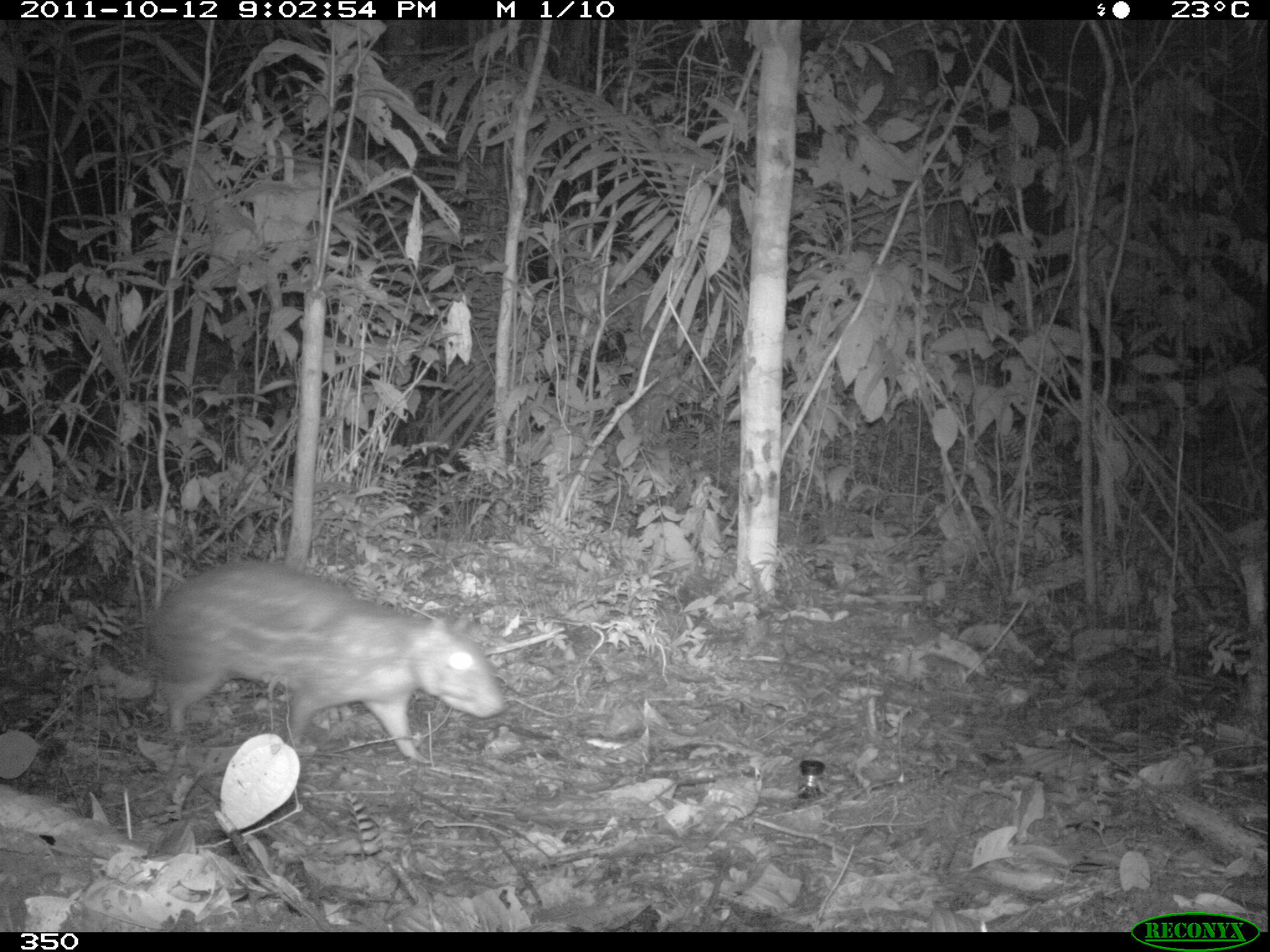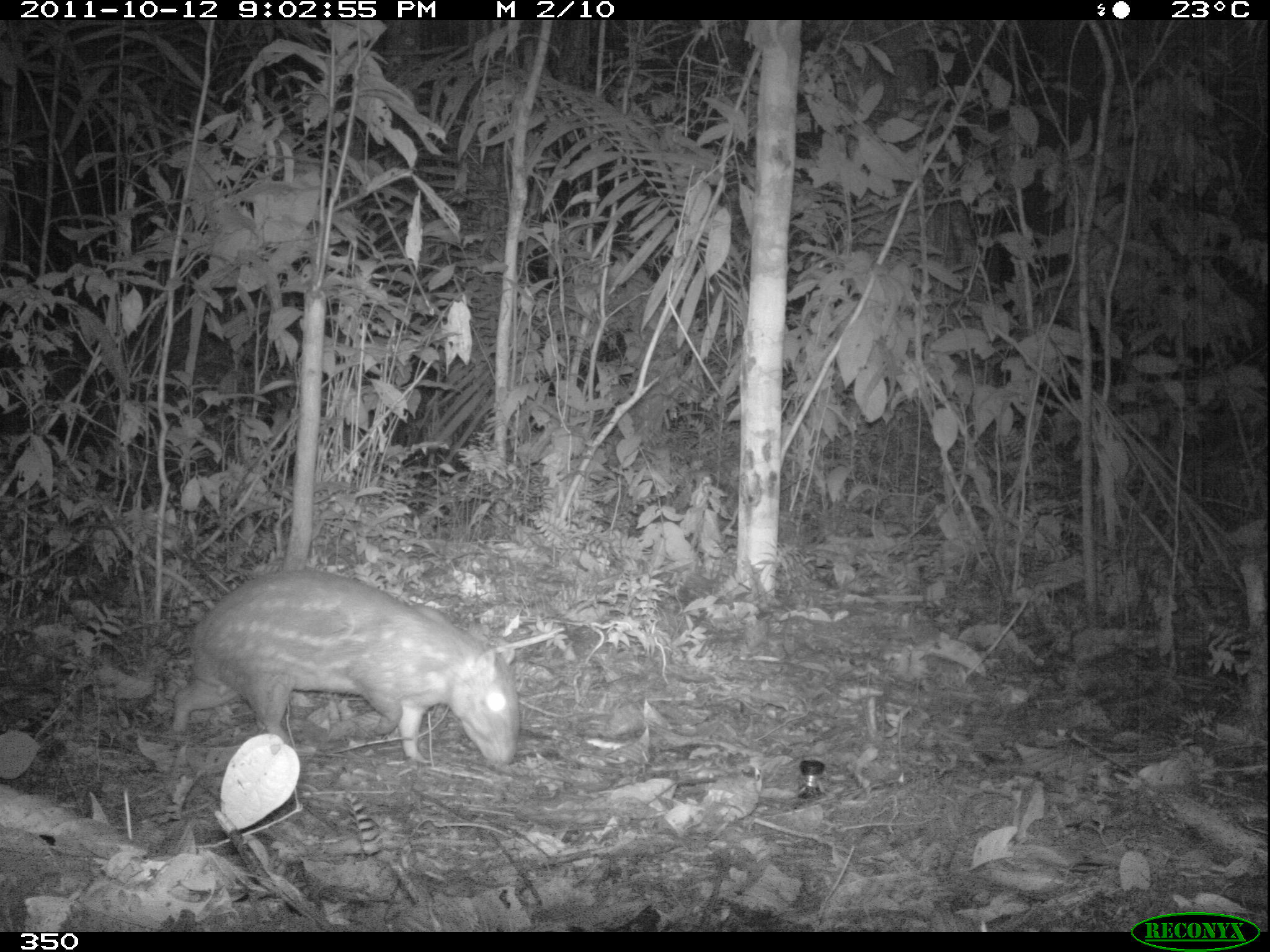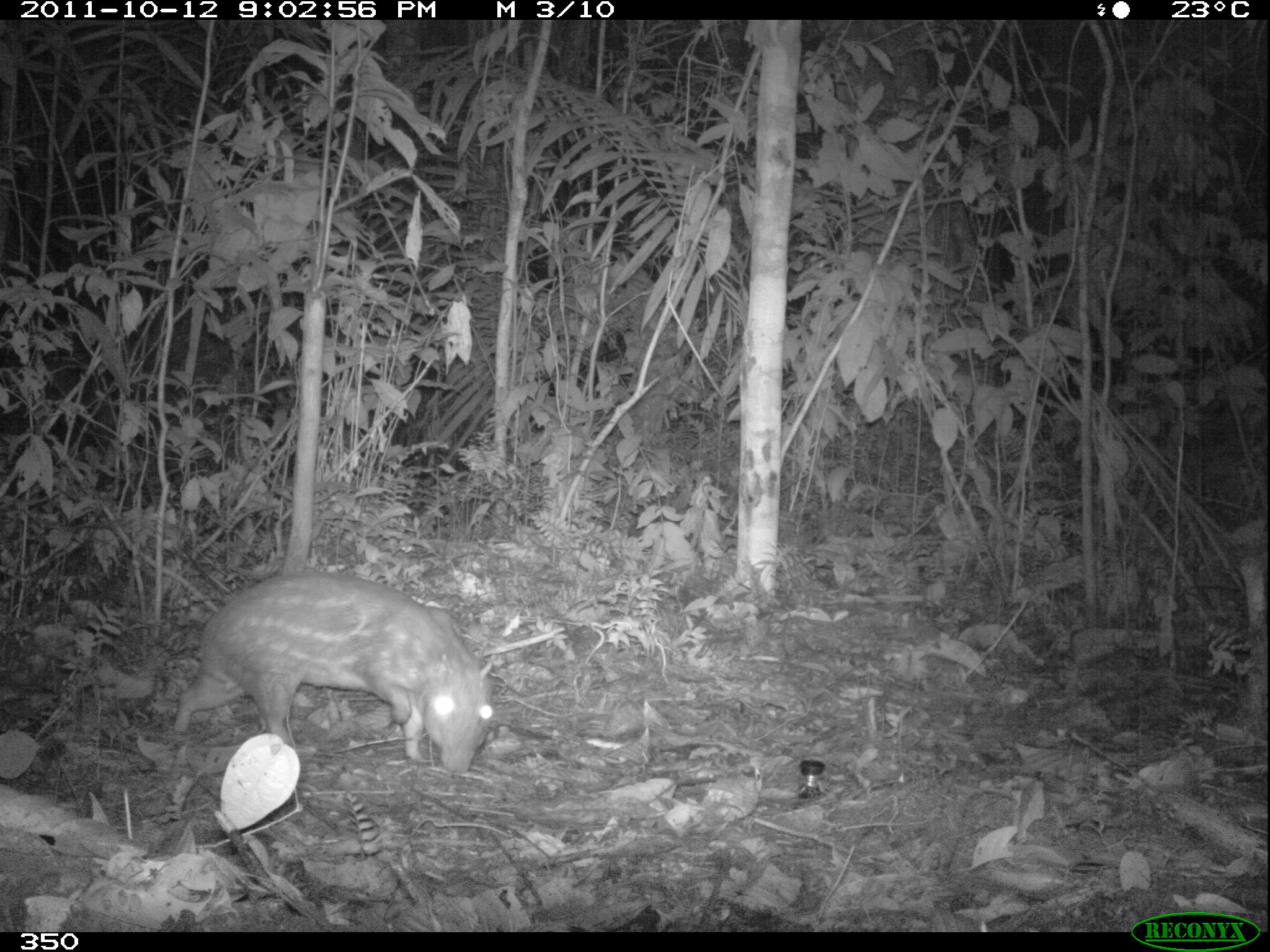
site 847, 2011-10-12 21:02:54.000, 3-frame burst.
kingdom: Animalia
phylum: Chordata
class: Mammalia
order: Rodentia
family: Cuniculidae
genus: Cuniculus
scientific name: Cuniculus paca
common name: spotted paca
Cuniculus paca (spotted paca).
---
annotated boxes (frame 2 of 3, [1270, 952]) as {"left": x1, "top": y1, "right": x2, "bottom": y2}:
cuniculus paca: {"left": 170, "top": 566, "right": 520, "bottom": 765}